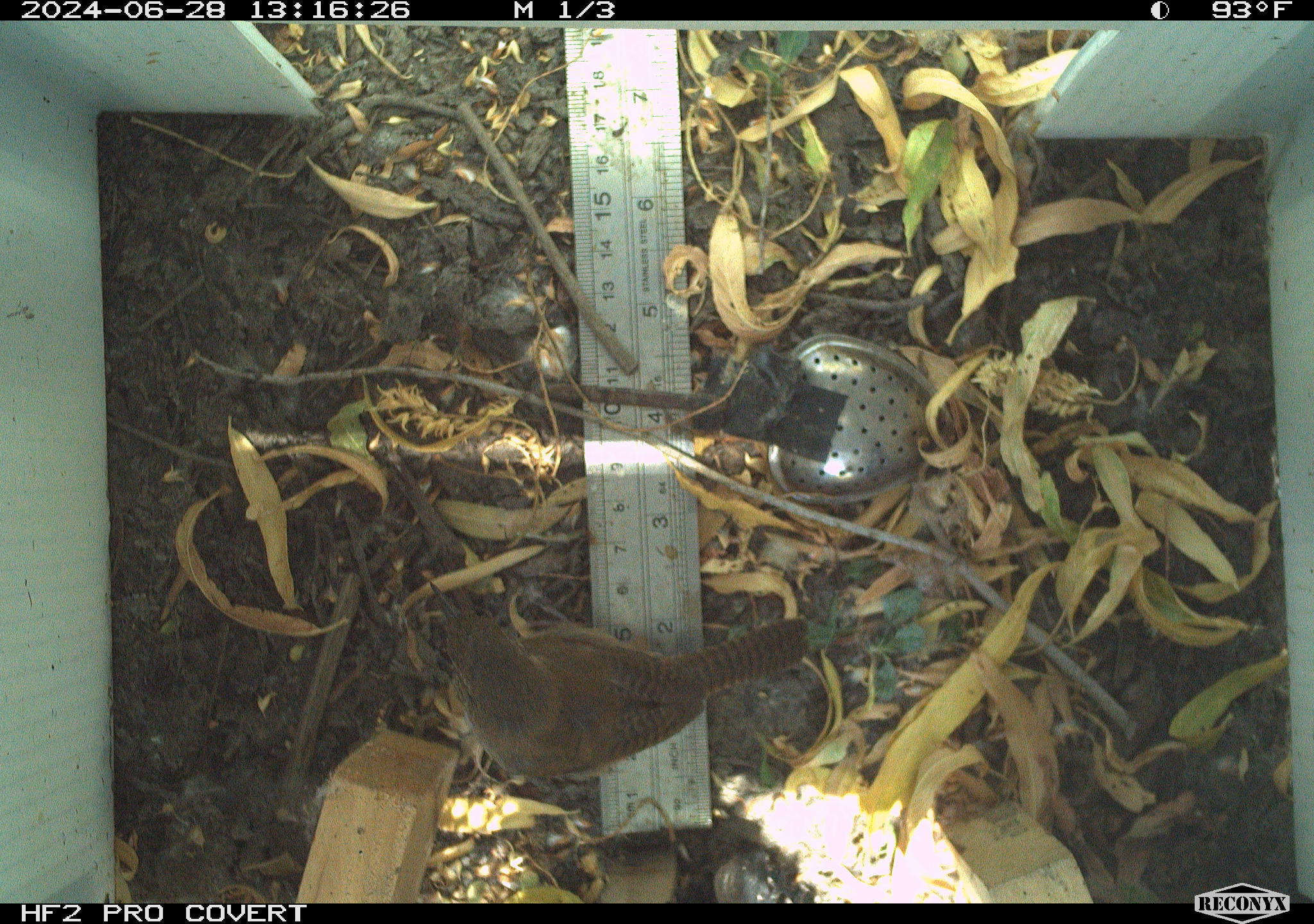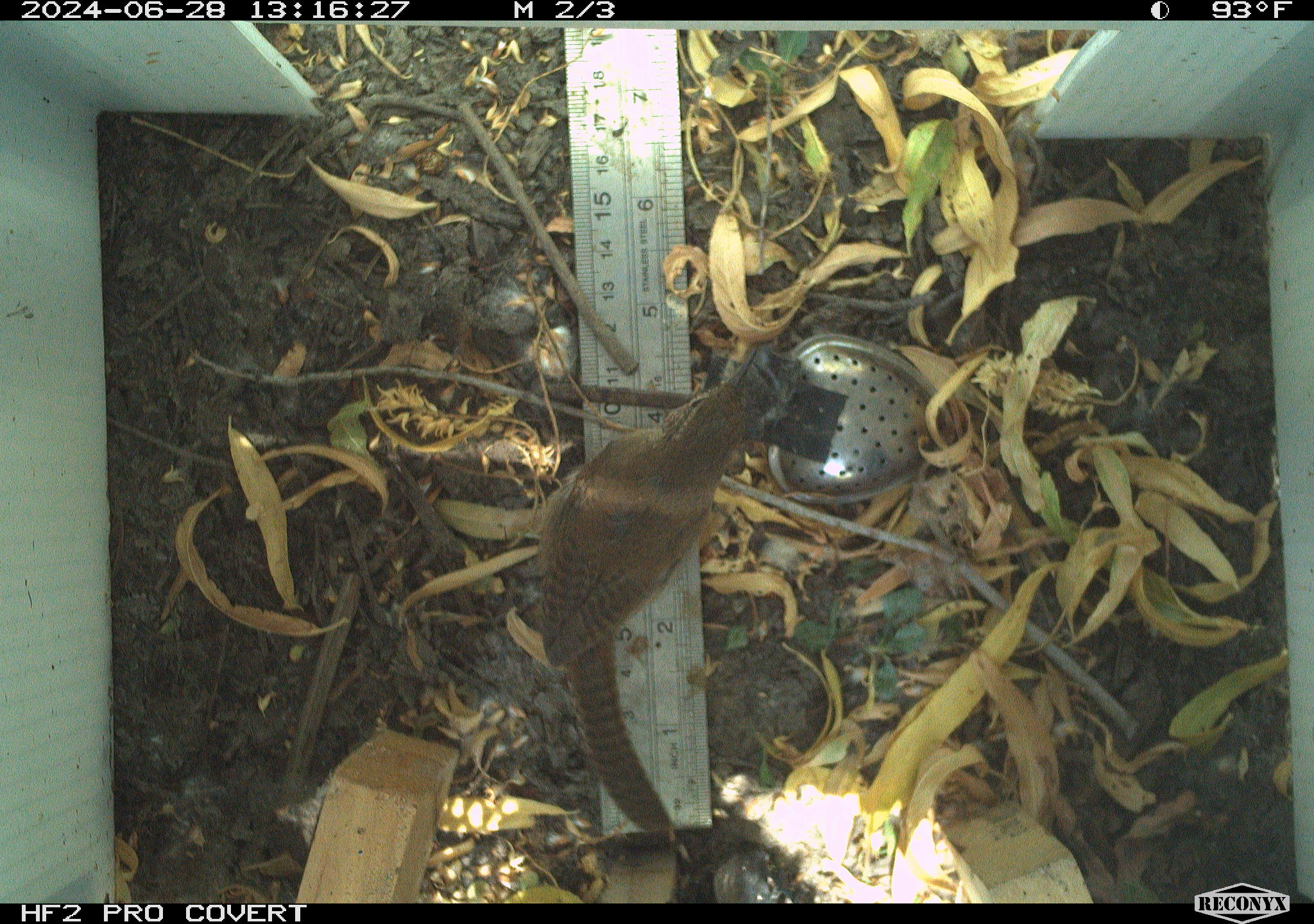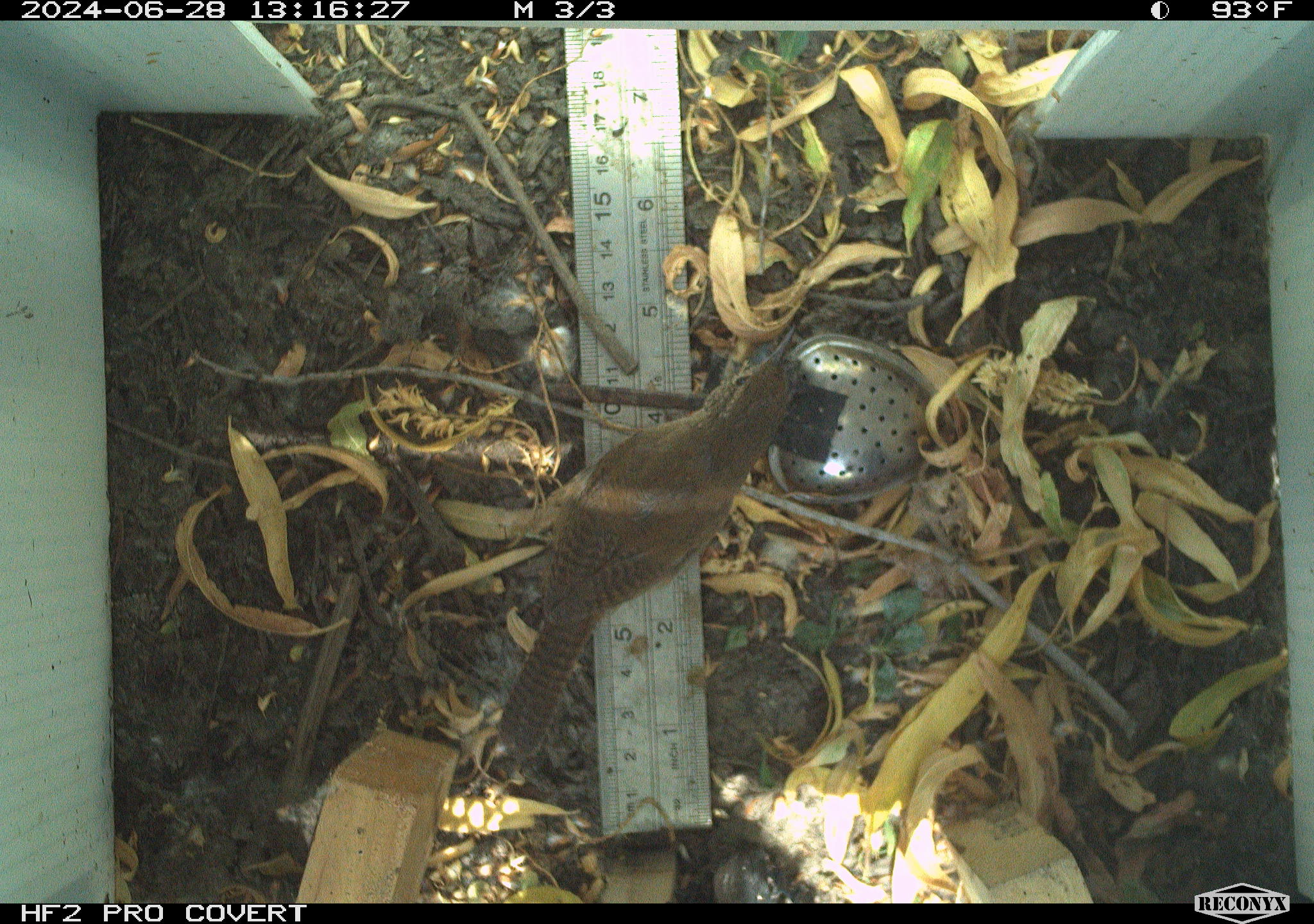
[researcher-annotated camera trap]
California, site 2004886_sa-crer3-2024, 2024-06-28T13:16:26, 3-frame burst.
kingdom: Animalia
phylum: Chordata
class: Aves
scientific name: Aves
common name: bird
Bird (Aves).